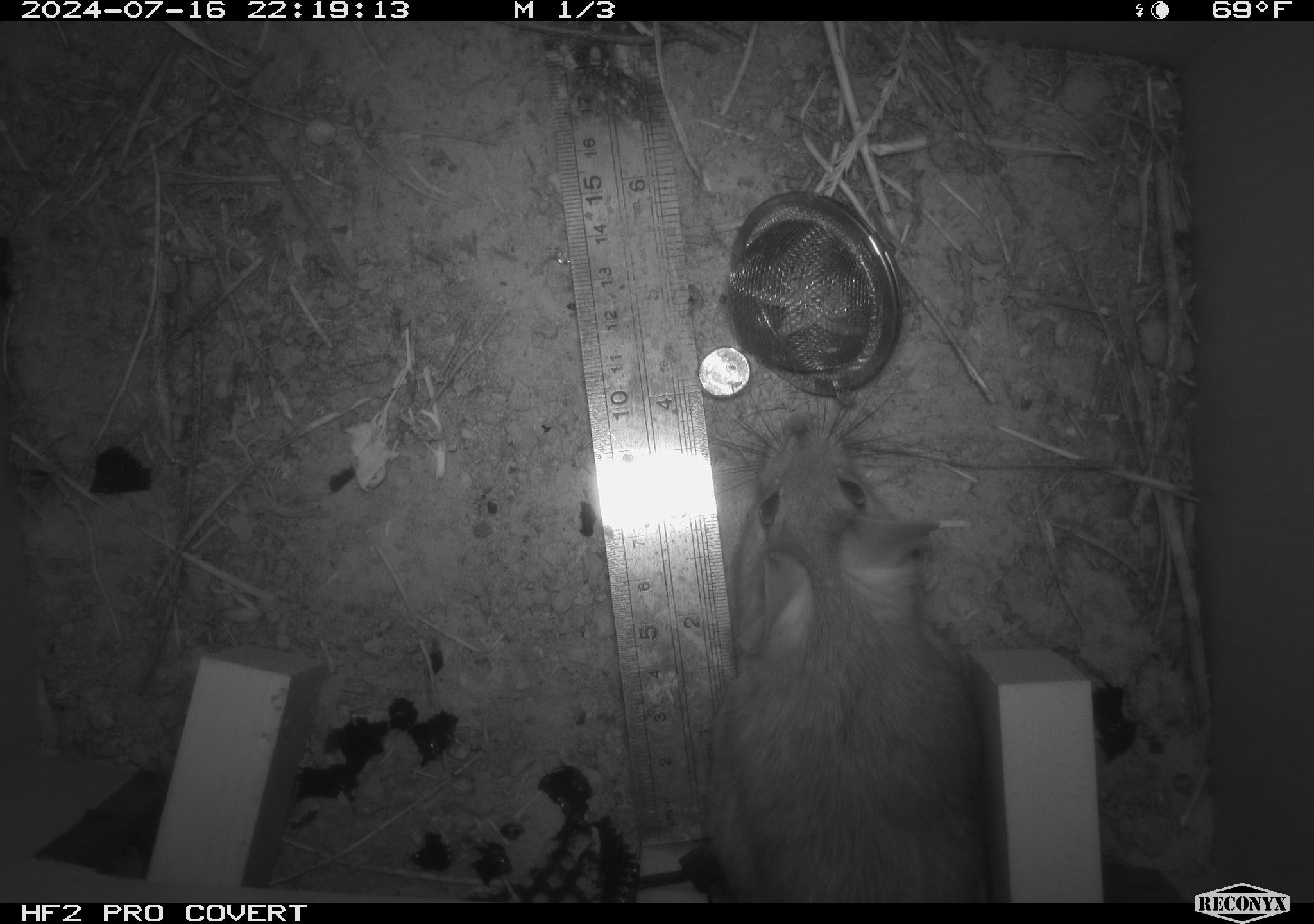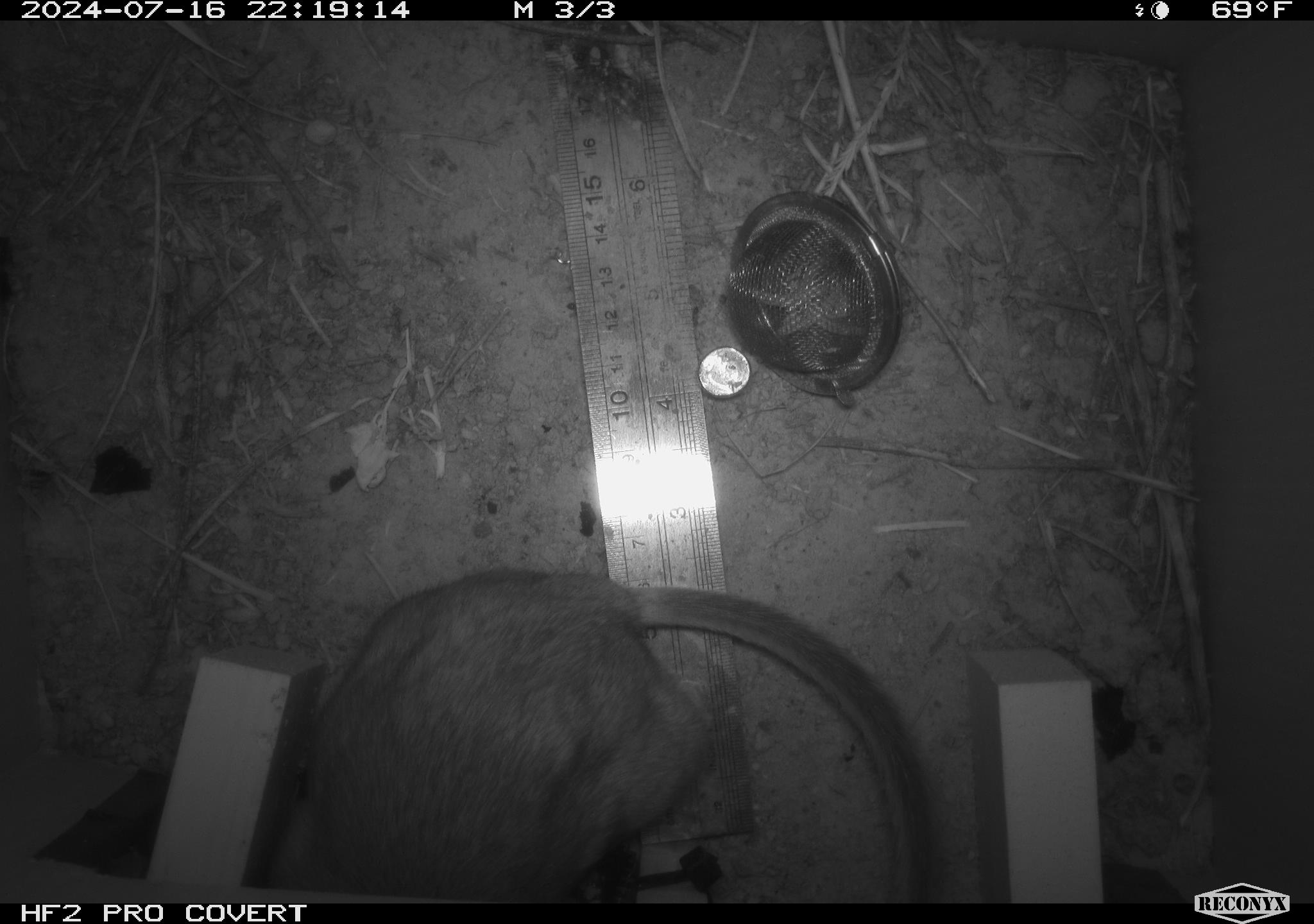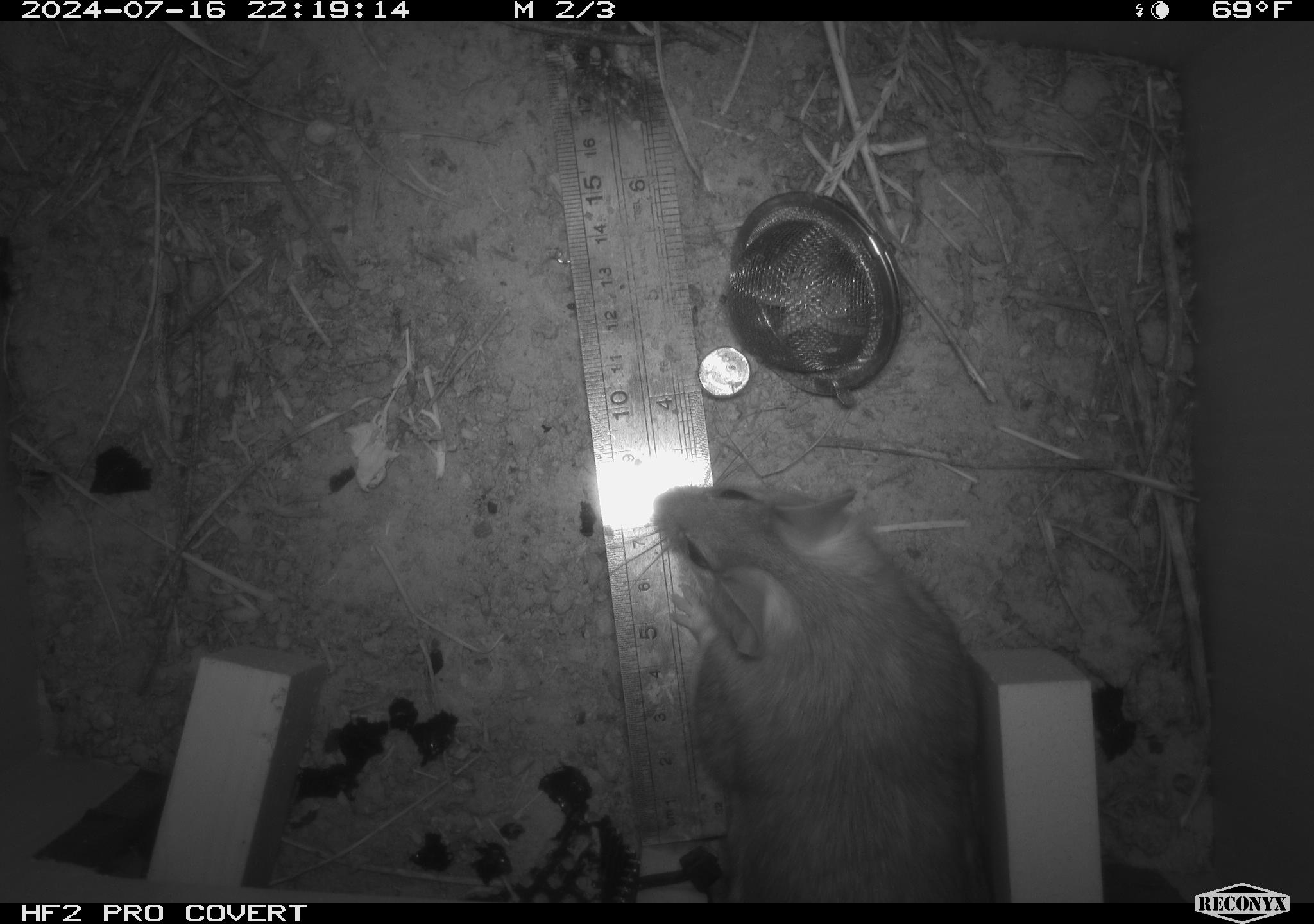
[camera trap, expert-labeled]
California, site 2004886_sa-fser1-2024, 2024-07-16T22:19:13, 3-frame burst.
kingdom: Animalia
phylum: Chordata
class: Mammalia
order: Rodentia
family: Cricetidae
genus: Neotoma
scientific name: Neotoma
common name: pack rat or woodrat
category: neotoma species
Neotoma species (pack rat or woodrat) (Neotoma).